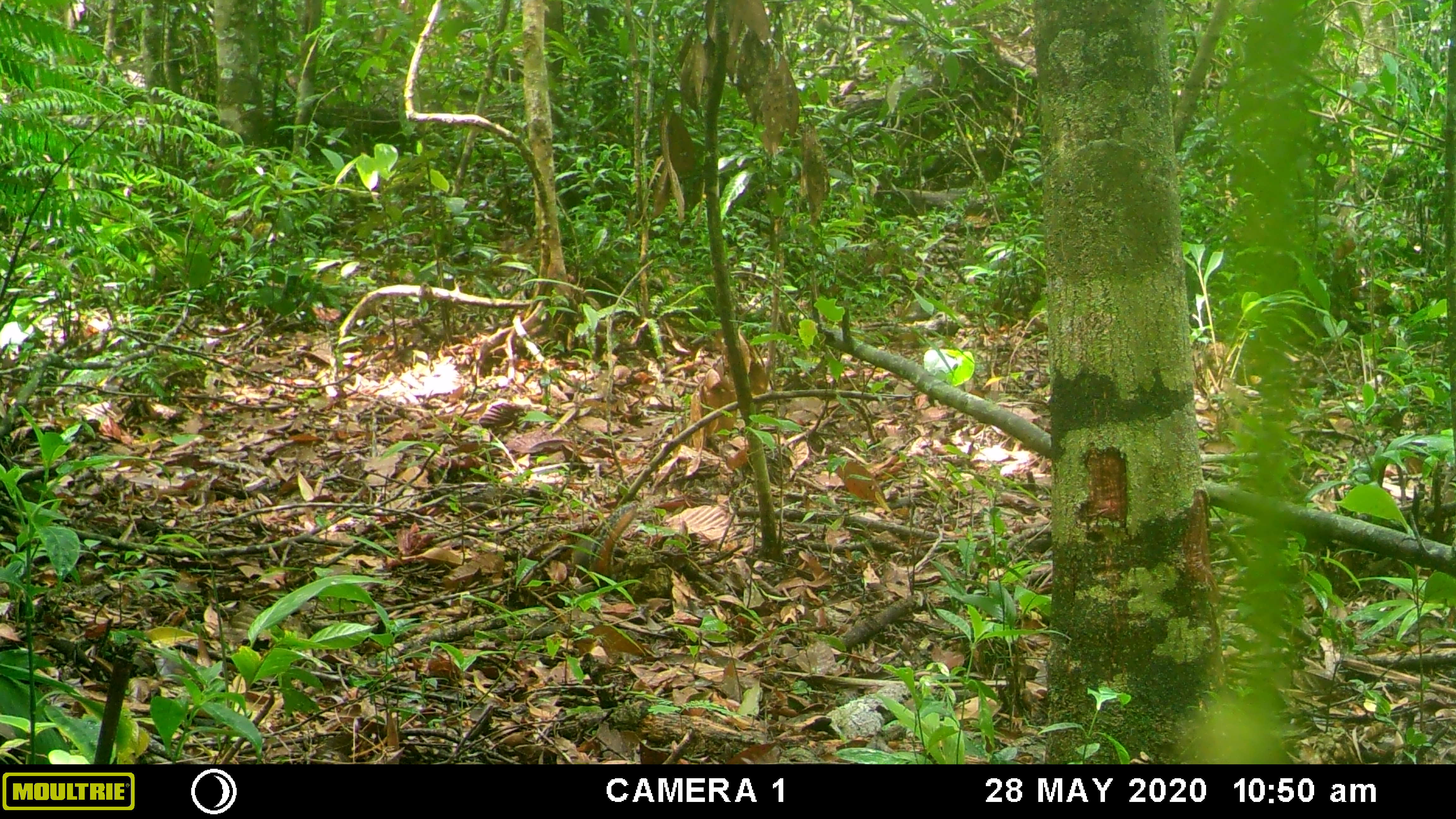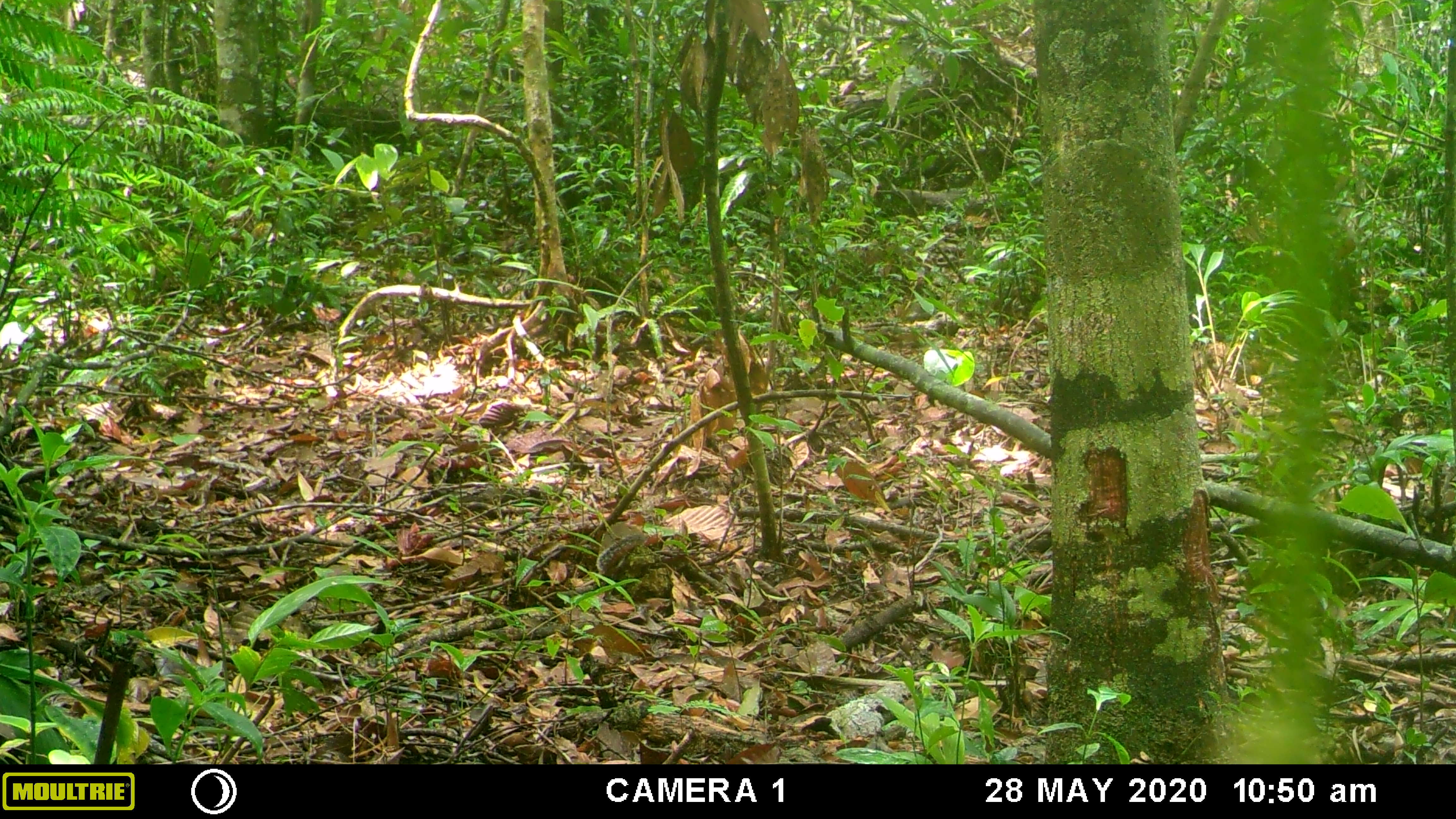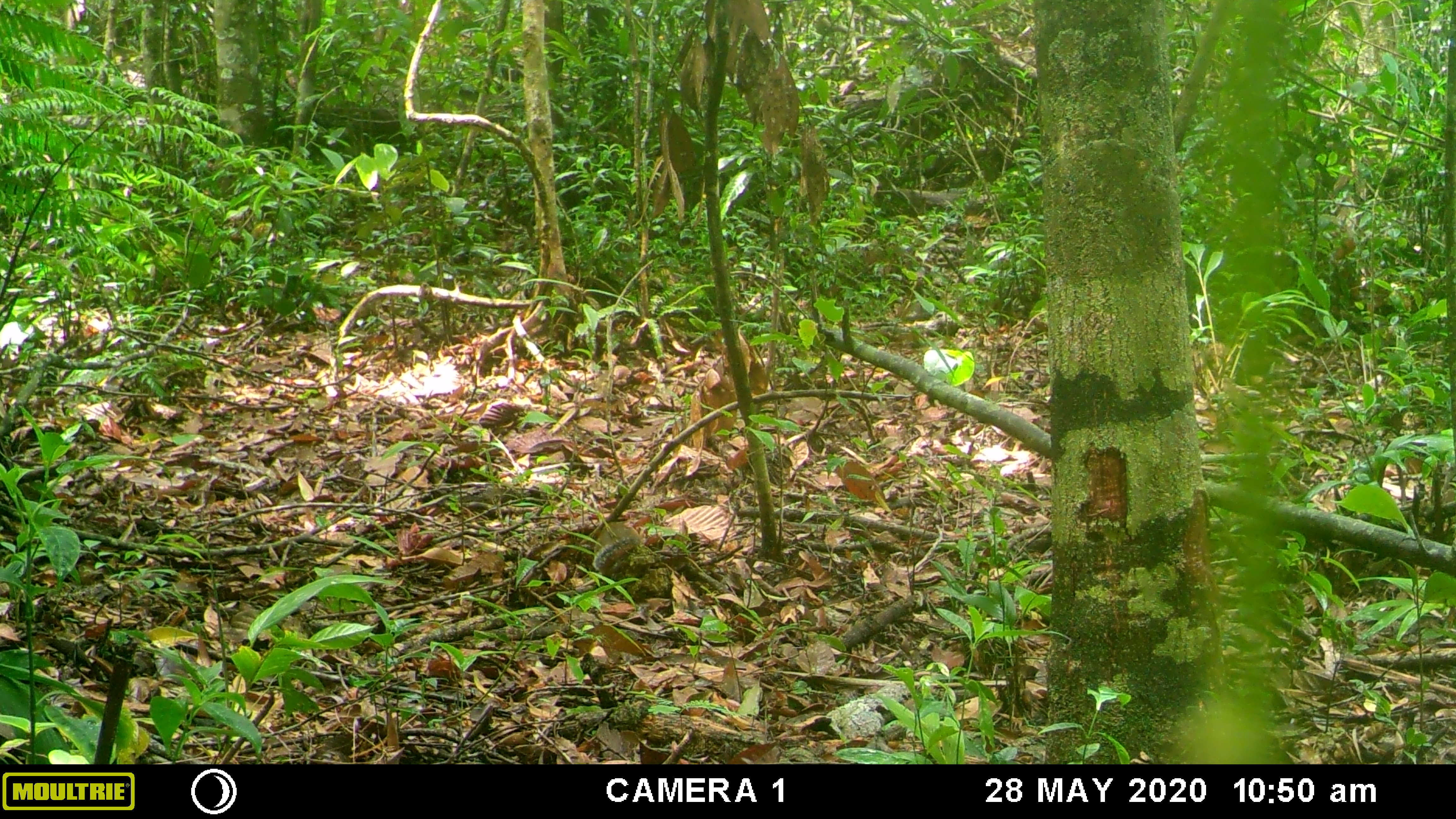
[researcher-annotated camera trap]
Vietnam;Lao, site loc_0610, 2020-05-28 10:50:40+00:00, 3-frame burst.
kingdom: Animalia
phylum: Chordata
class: Mammalia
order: Rodentia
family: Sciuridae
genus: Dremomys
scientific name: Dremomys rufigenis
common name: red-cheeked squirrel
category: red cheeked squirrel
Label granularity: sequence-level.